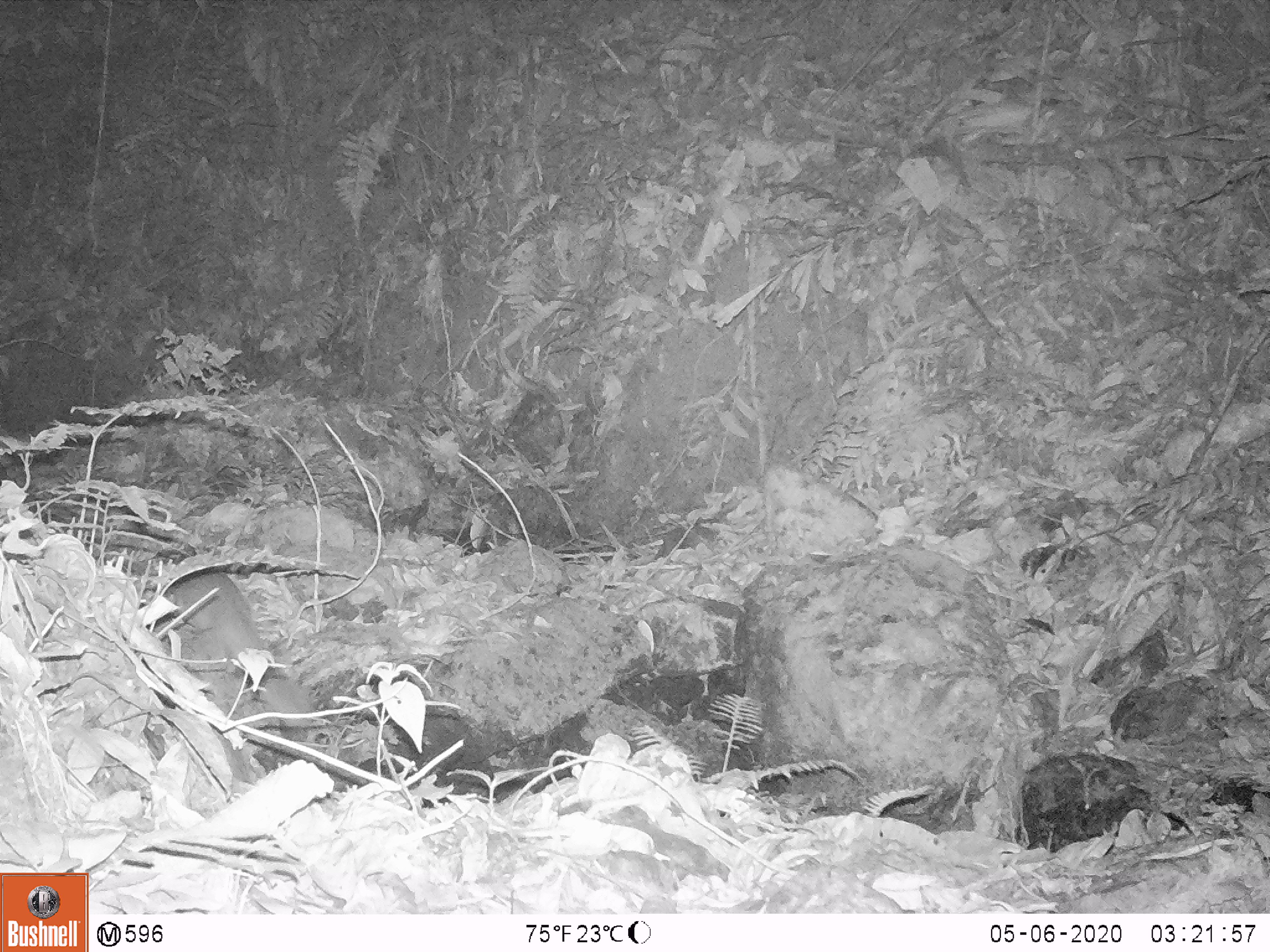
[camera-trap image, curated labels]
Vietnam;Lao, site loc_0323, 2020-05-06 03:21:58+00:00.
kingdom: Animalia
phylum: Chordata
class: Mammalia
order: Carnivora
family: Mustelidae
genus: Melogale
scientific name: Melogale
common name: ferret badger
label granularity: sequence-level